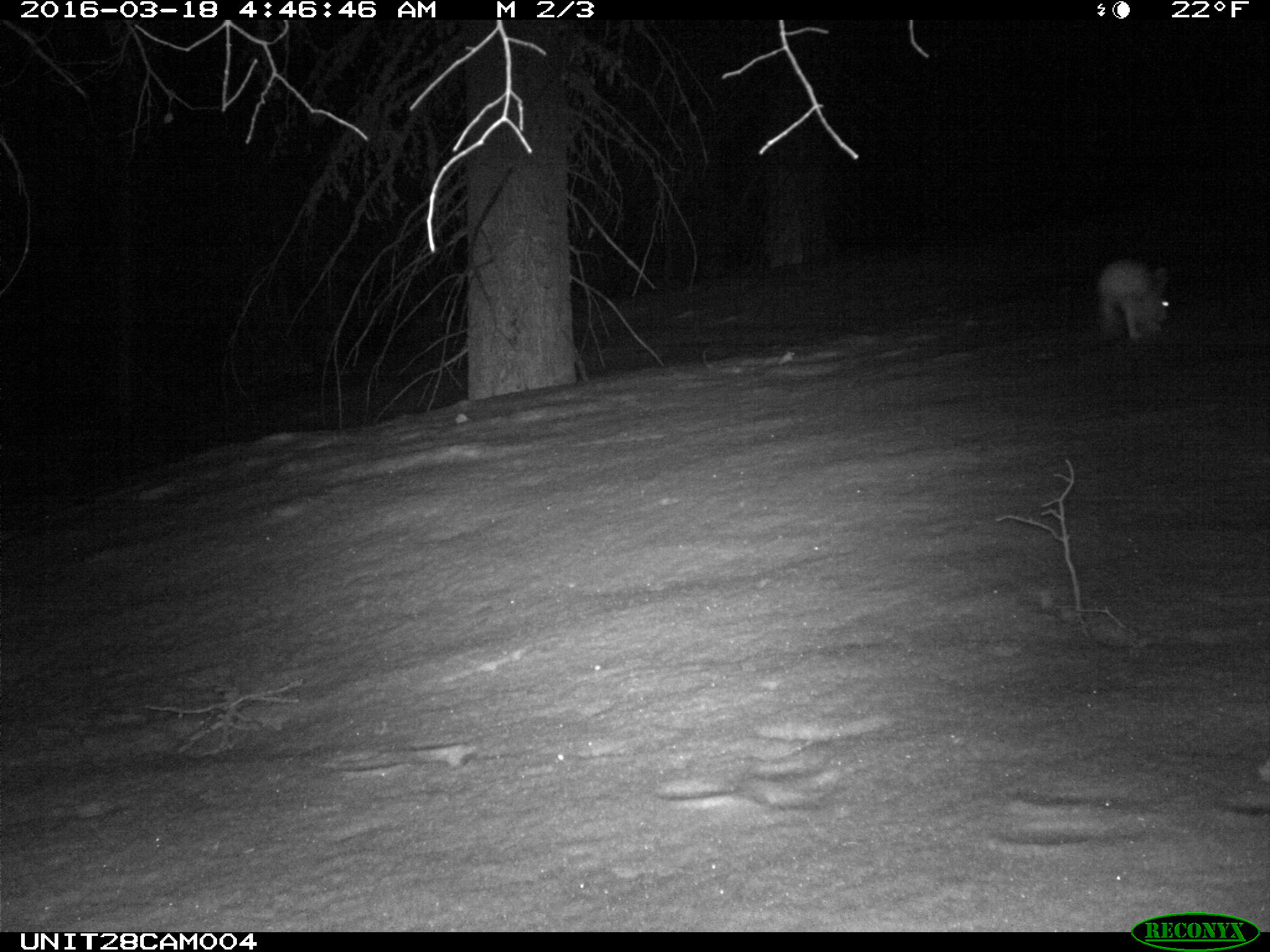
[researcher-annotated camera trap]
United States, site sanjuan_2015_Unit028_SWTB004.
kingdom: Animalia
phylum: Chordata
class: Mammalia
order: Lagomorpha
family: Leporidae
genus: Lepus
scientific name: Lepus americanus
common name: snowshoe hare